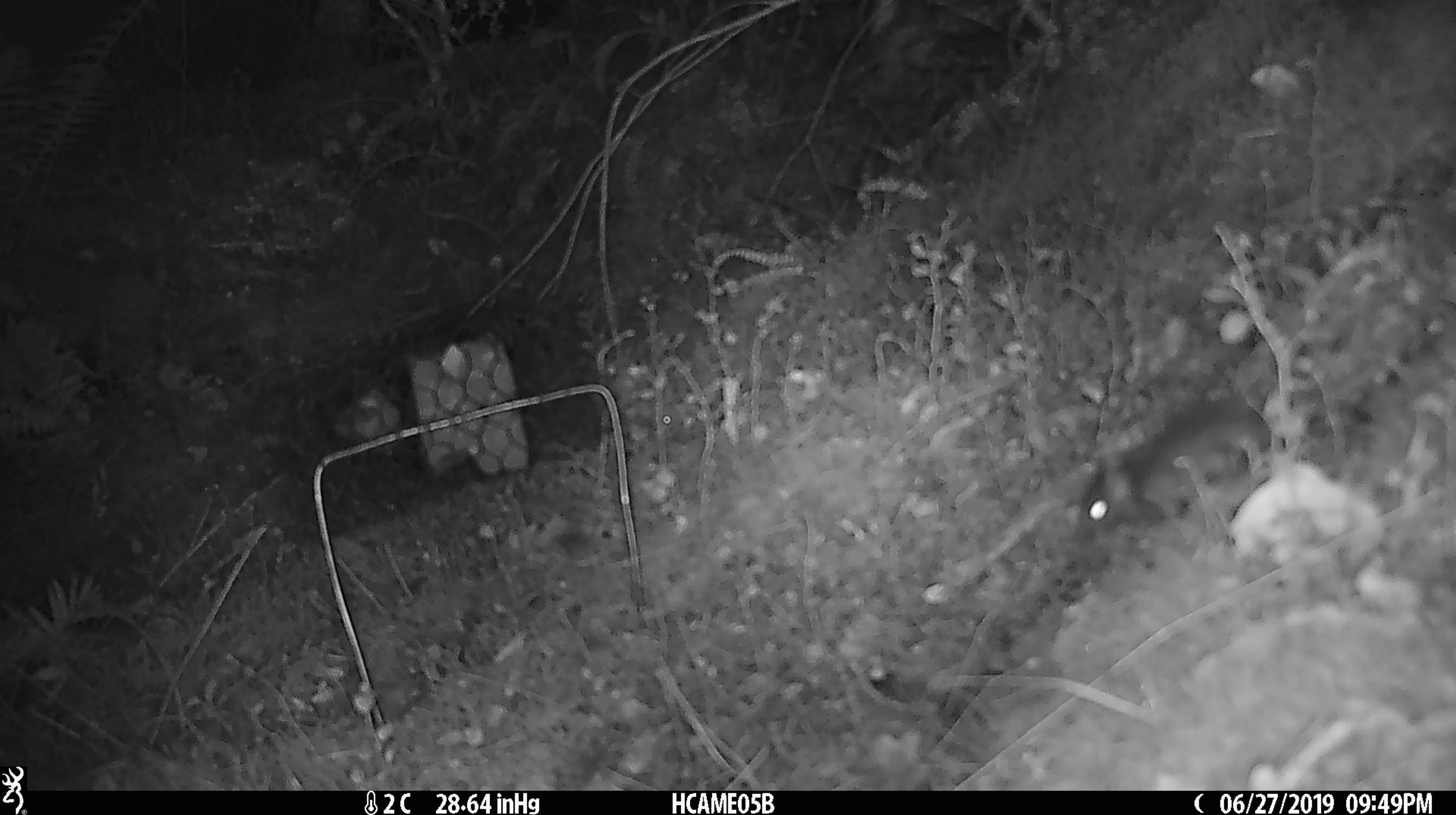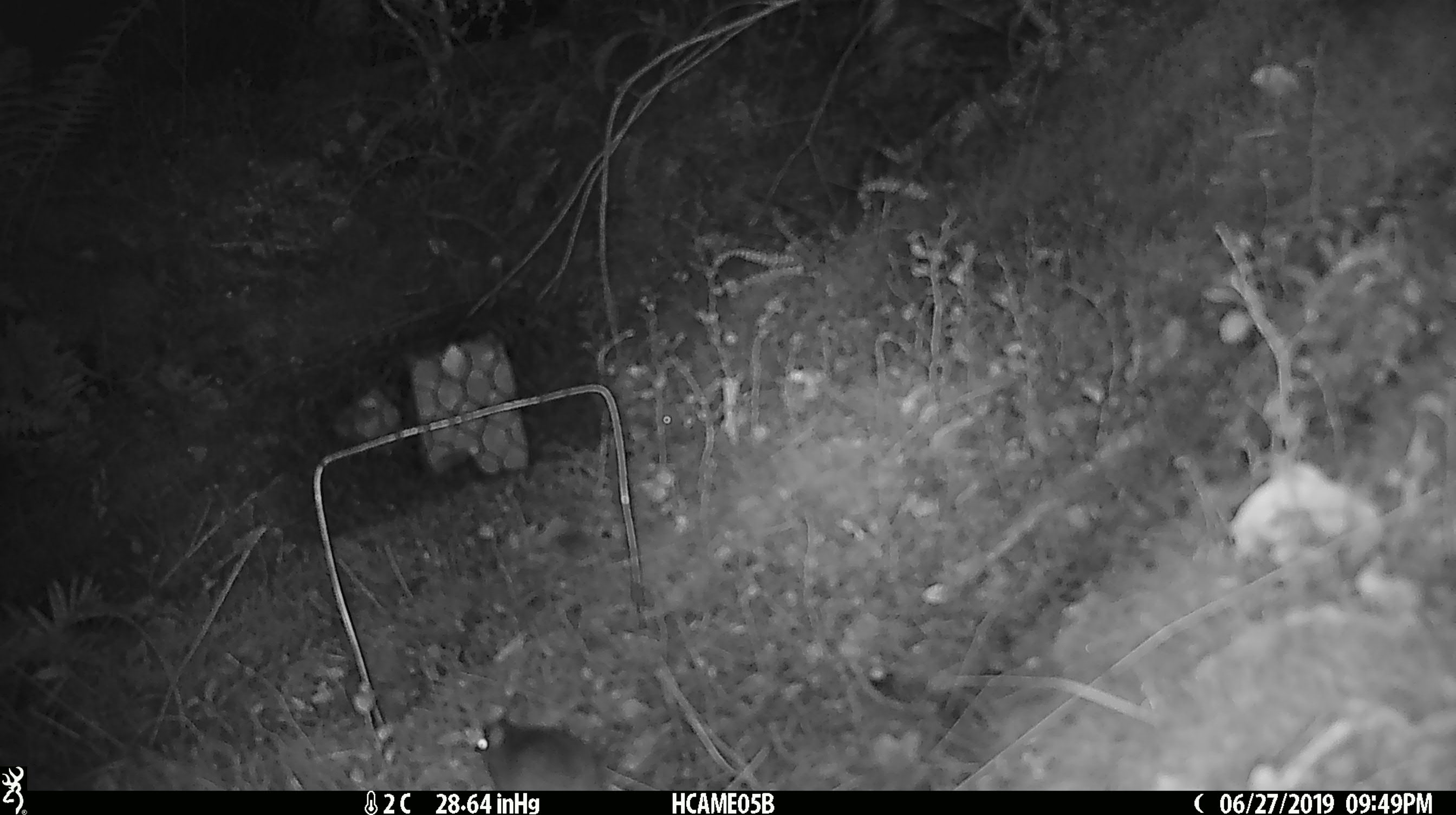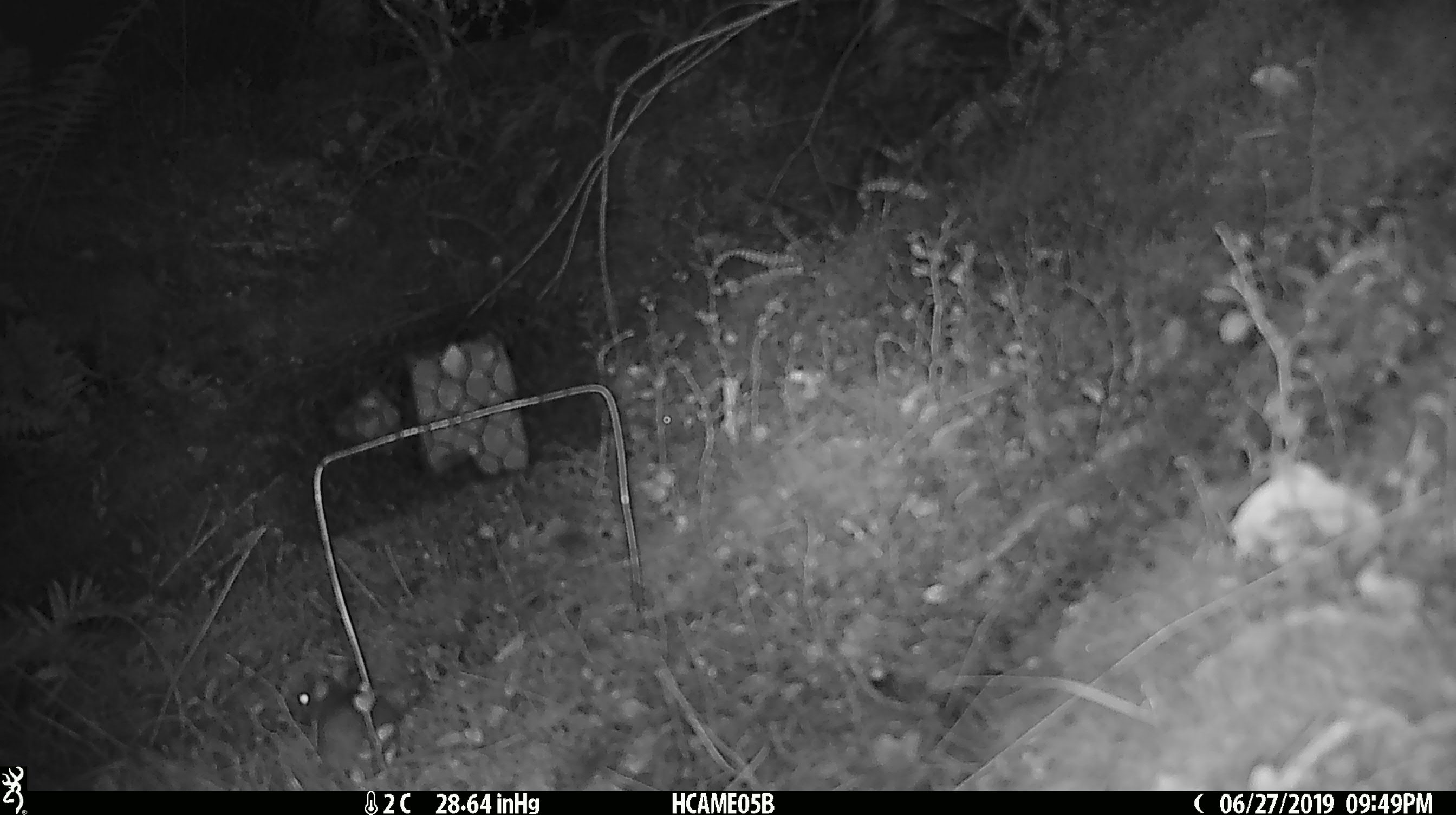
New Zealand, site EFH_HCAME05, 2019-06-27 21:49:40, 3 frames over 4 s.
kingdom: Animalia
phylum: Chordata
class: Mammalia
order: Rodentia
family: Muridae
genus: Mus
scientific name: Mus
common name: mouse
Mouse (Mus).